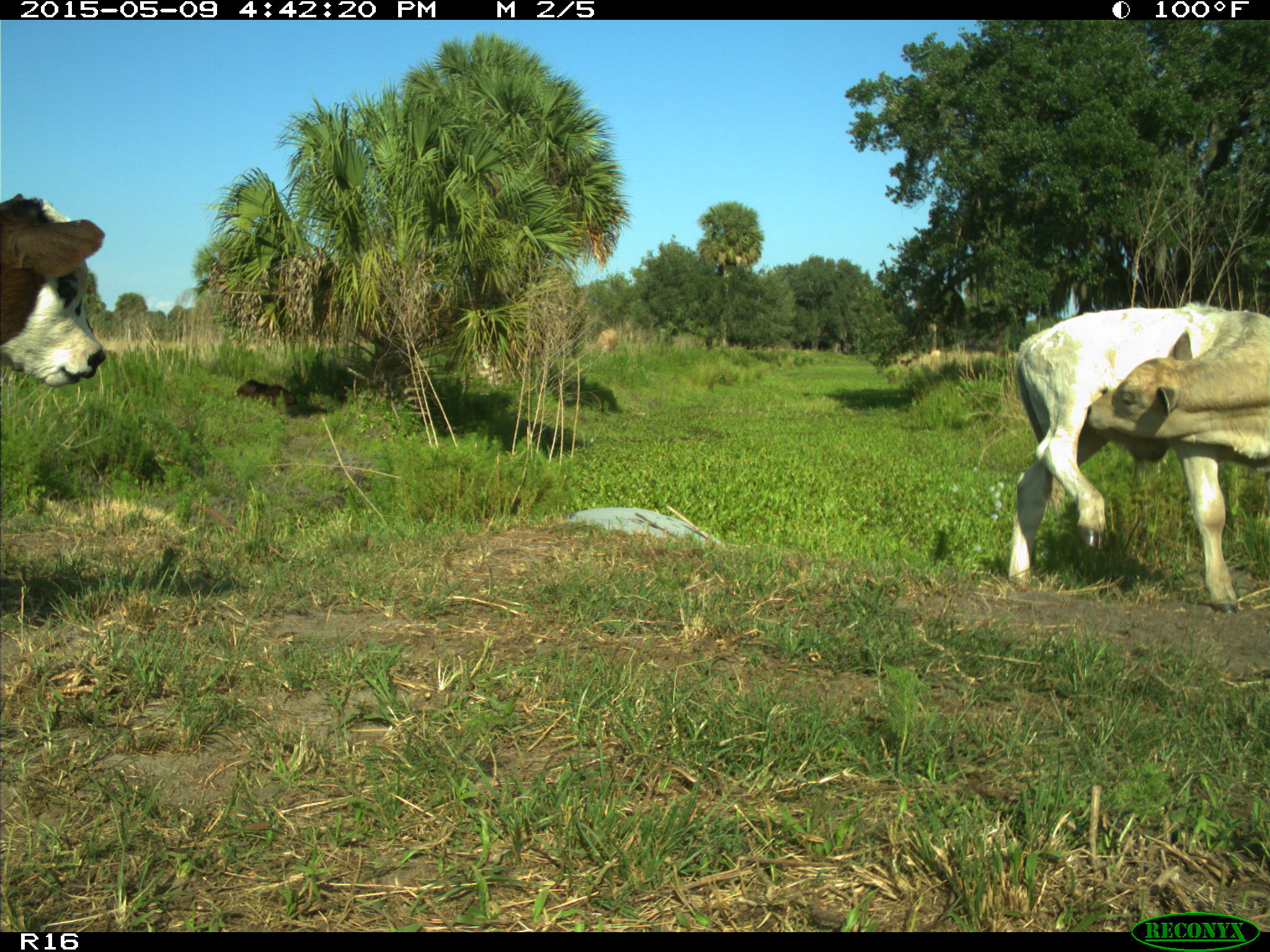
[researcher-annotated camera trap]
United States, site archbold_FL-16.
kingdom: Animalia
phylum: Chordata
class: Mammalia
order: Artiodactyla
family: Bovidae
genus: Bos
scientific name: Bos taurus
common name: domestic cow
Bos taurus (domestic cow).